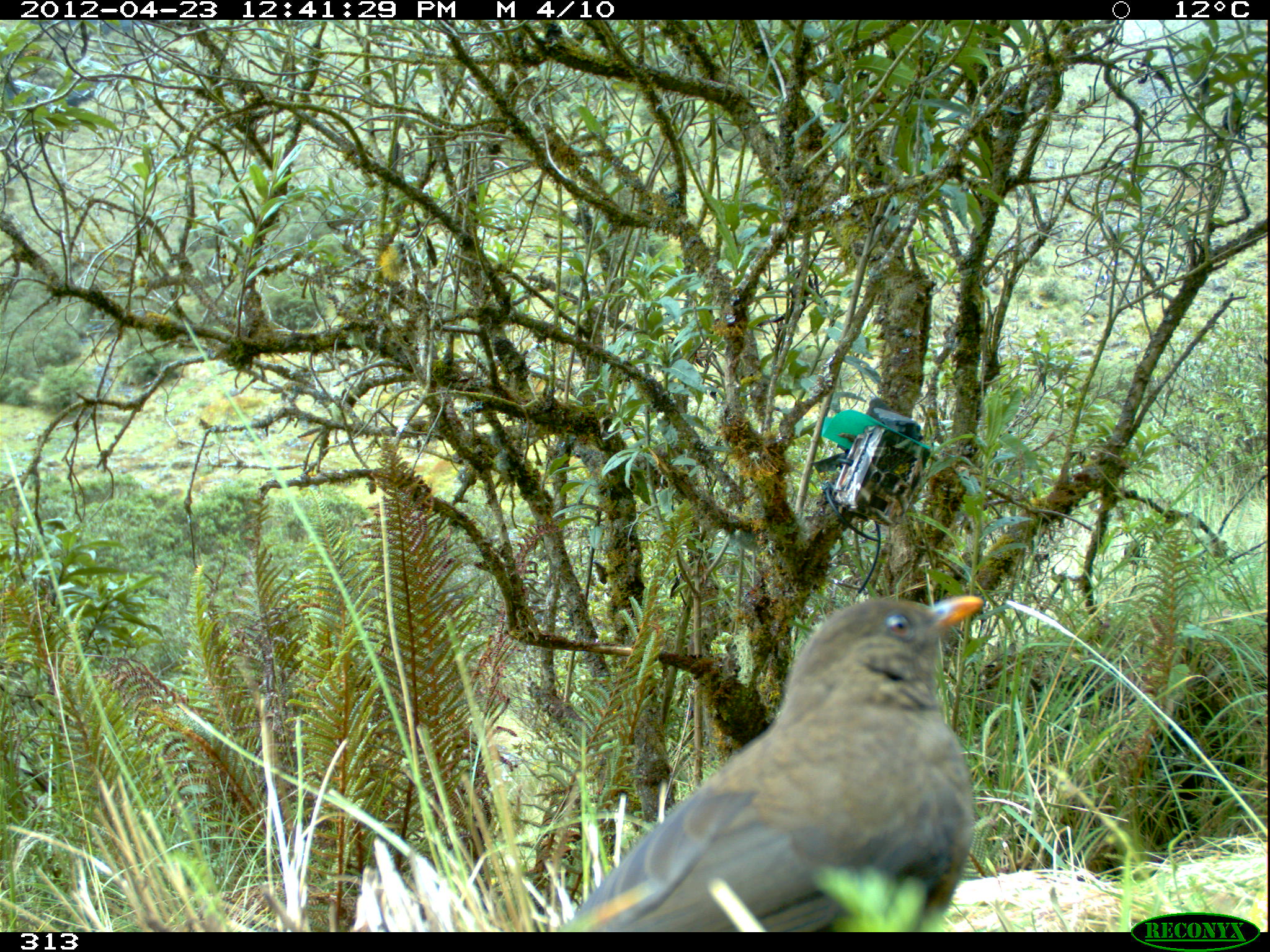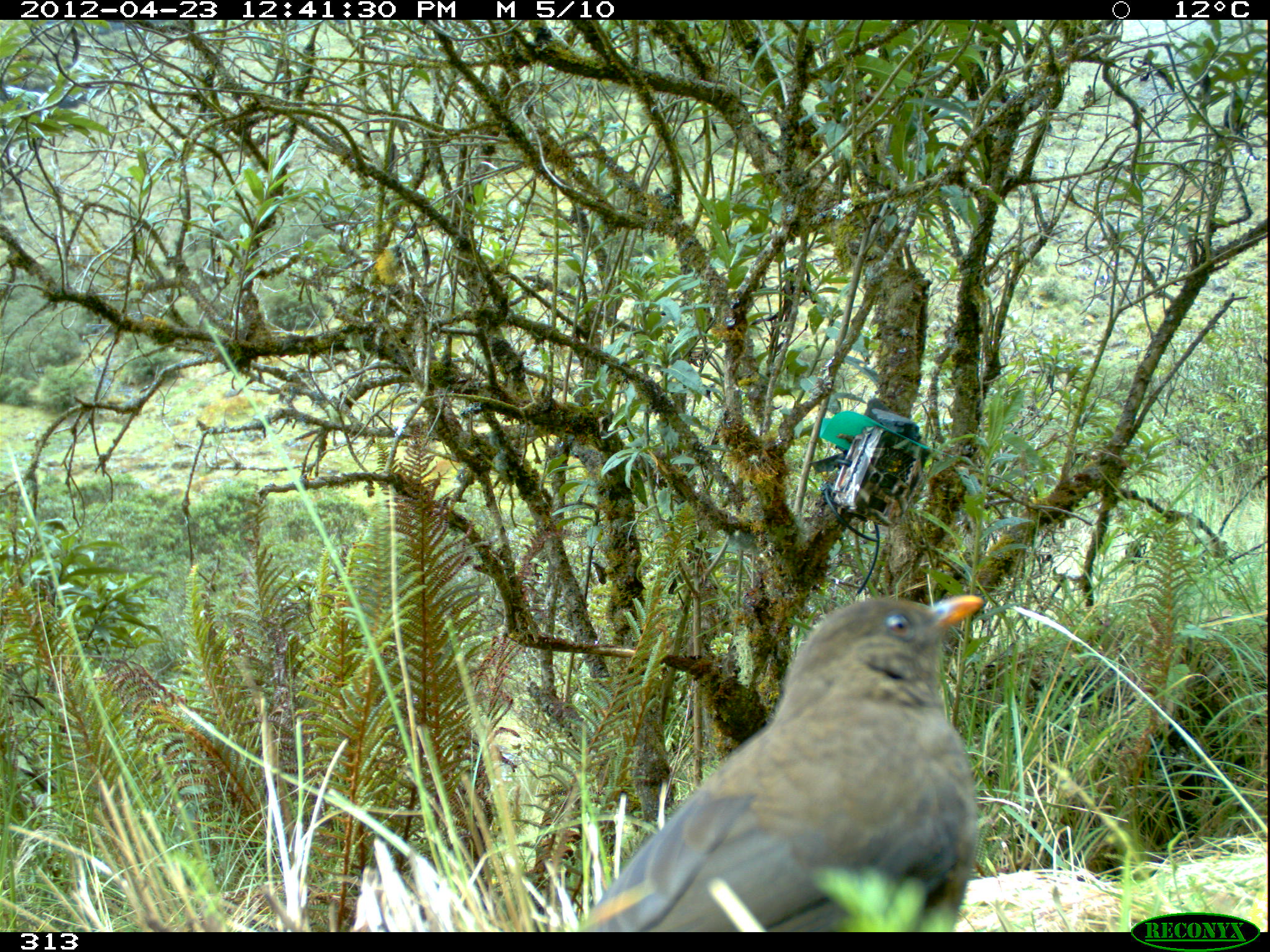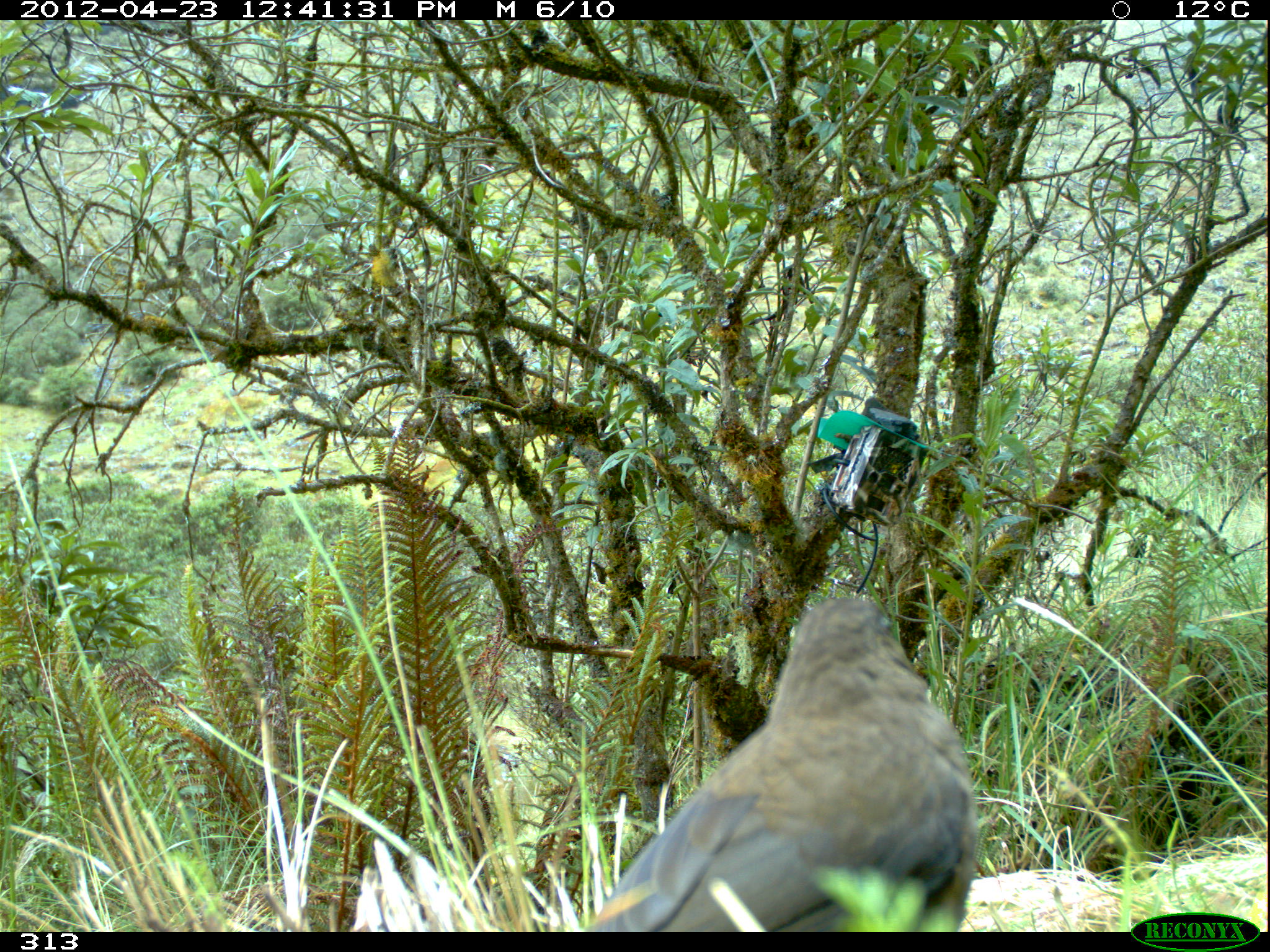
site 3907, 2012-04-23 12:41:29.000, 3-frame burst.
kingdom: Animalia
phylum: Chordata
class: Aves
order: Passeriformes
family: Turdidae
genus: Turdus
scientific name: Turdus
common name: true thrushes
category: turdus sp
Turdus sp (true thrushes) (Turdus).